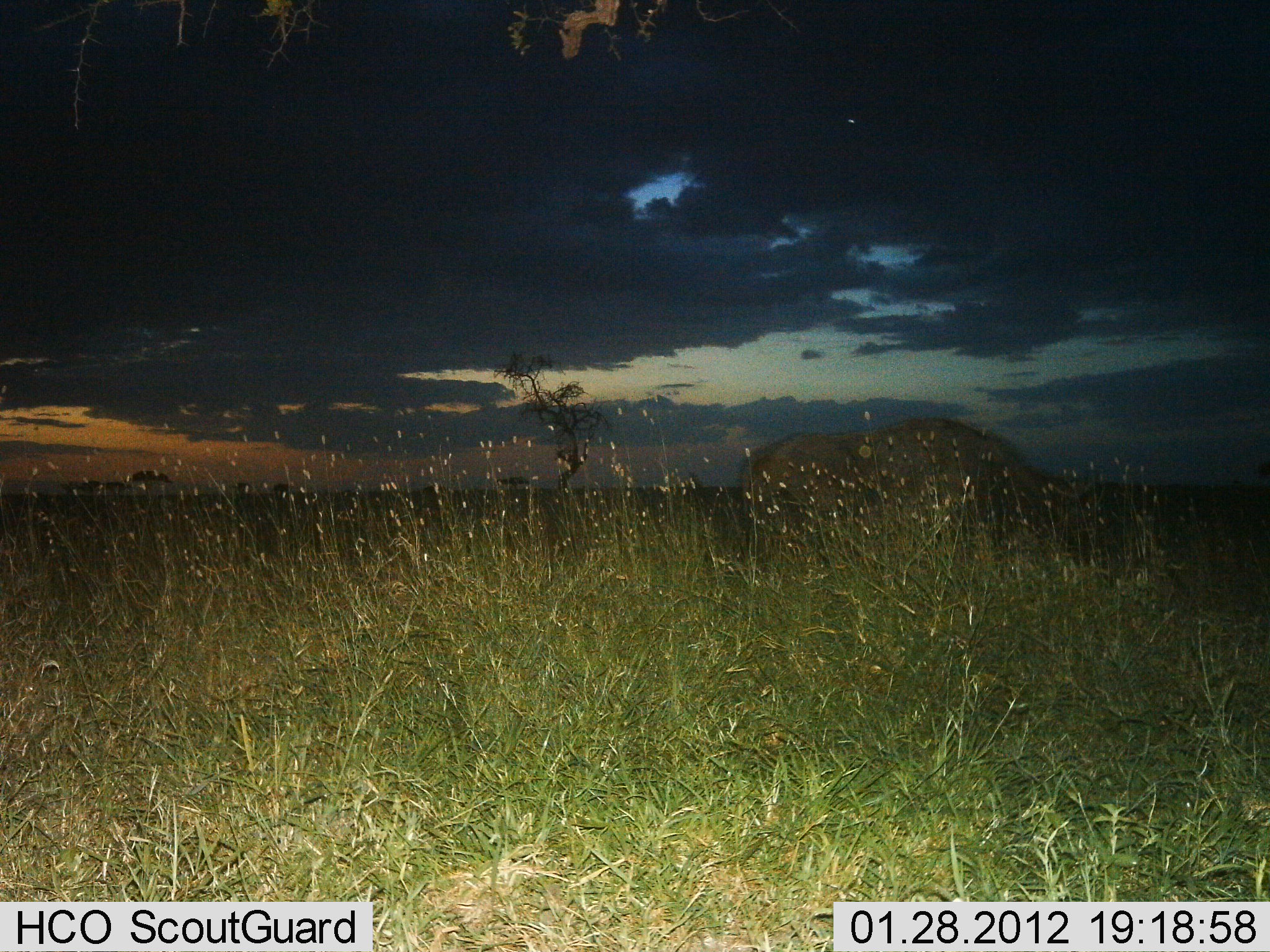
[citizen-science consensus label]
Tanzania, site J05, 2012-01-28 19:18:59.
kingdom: Animalia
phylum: Chordata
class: Mammalia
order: Artiodactyla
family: Bovidae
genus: Syncerus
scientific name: Syncerus caffer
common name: cape buffalo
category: buffalo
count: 1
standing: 50%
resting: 0%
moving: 17%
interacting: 0%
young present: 0%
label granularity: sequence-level